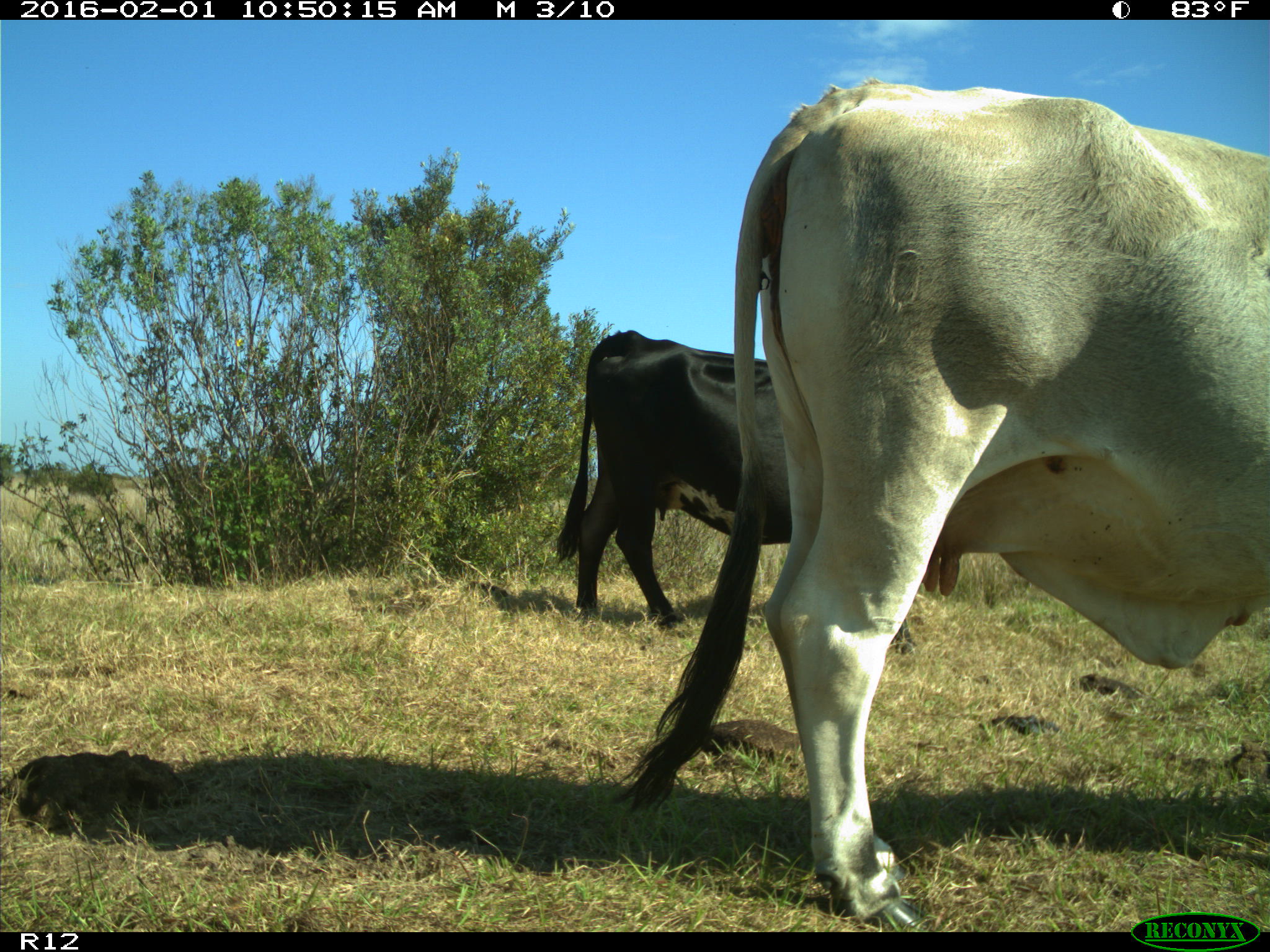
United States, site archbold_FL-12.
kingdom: Animalia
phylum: Chordata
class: Mammalia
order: Artiodactyla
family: Bovidae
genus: Bos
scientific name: Bos taurus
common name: domestic cow